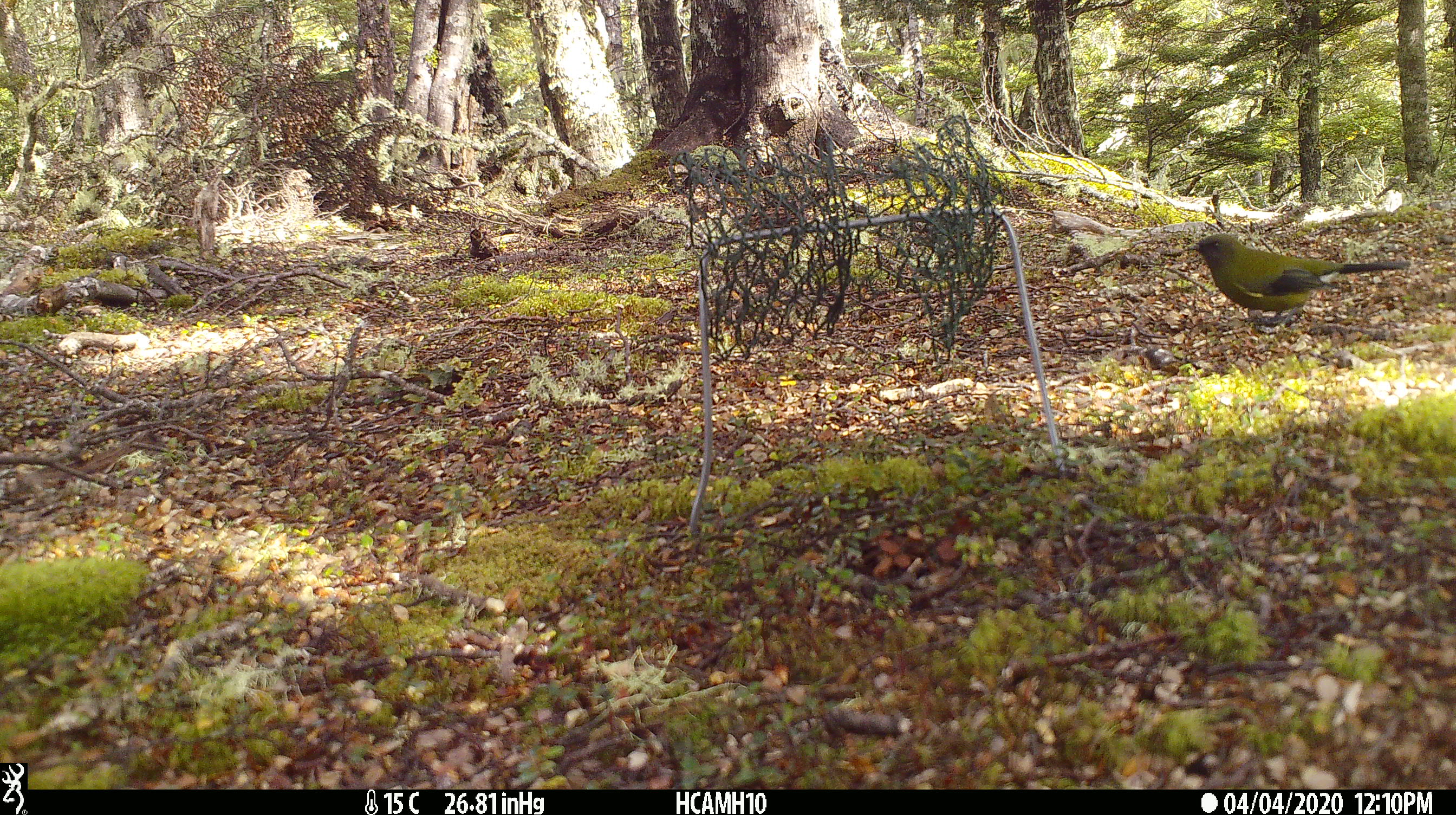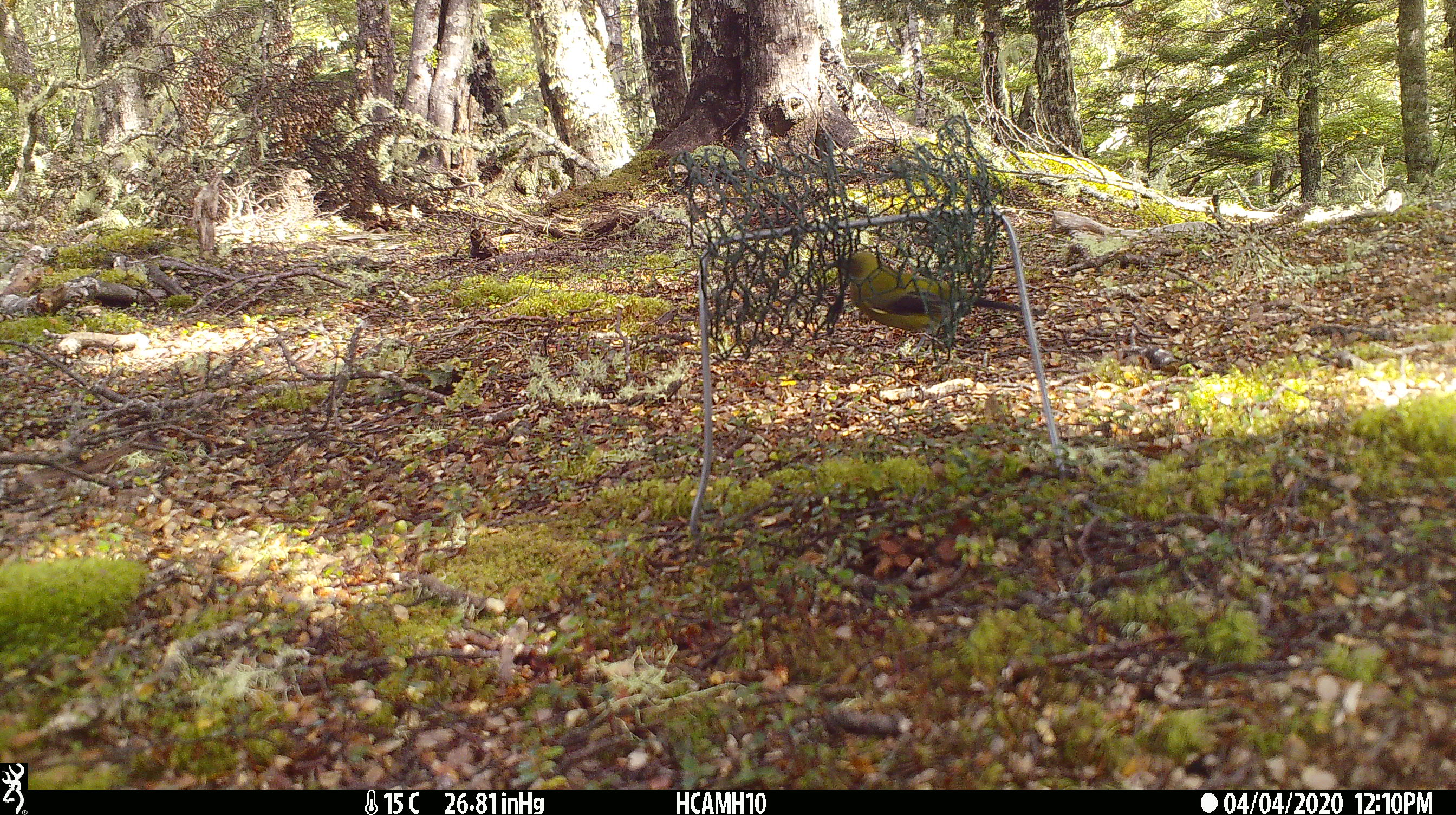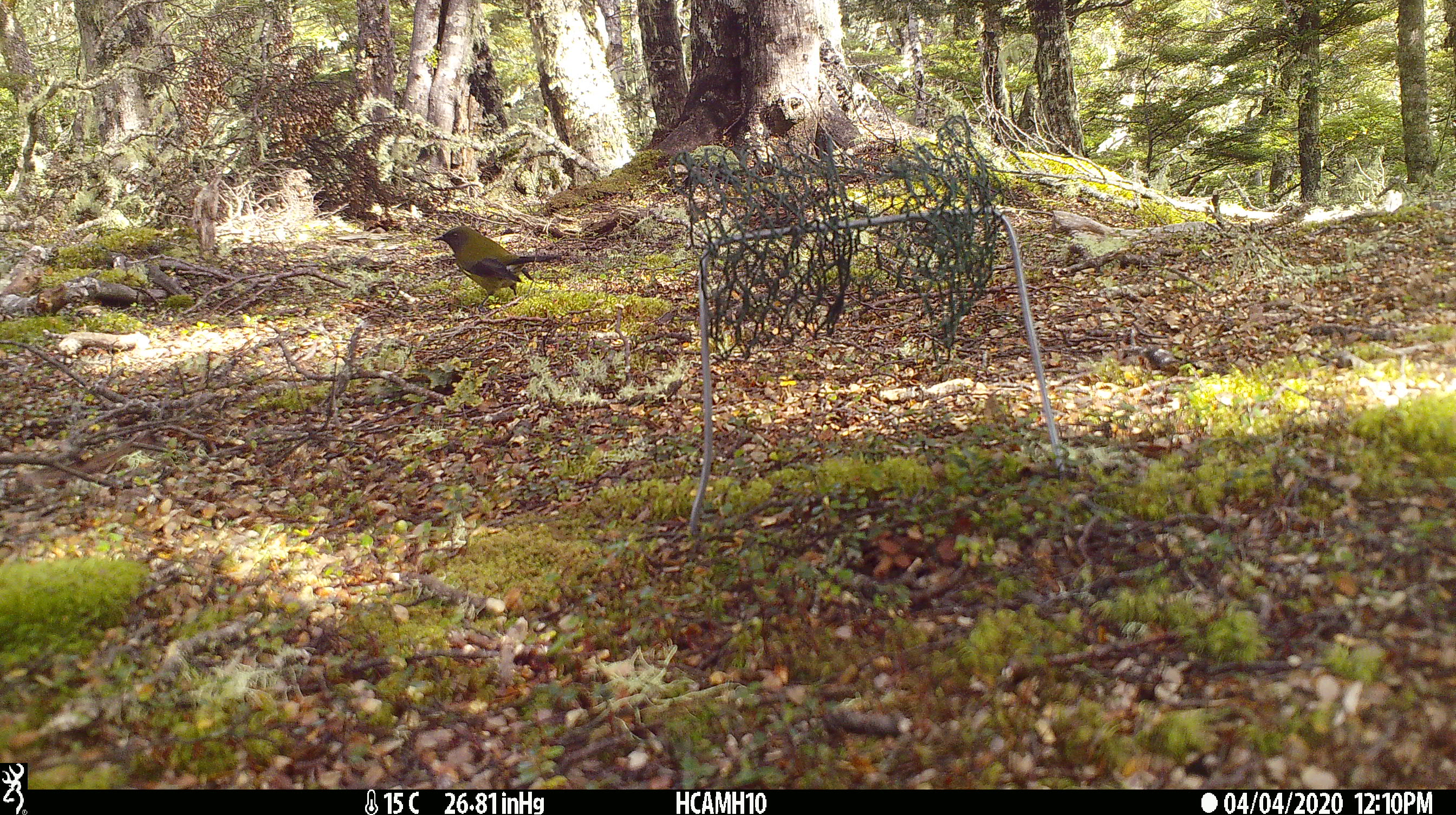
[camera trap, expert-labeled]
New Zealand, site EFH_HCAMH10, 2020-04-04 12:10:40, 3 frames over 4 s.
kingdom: Animalia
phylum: Chordata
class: Aves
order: Passeriformes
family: Meliphagidae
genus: Anthornis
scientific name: Anthornis melanura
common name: new zealand bellbird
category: bellbird